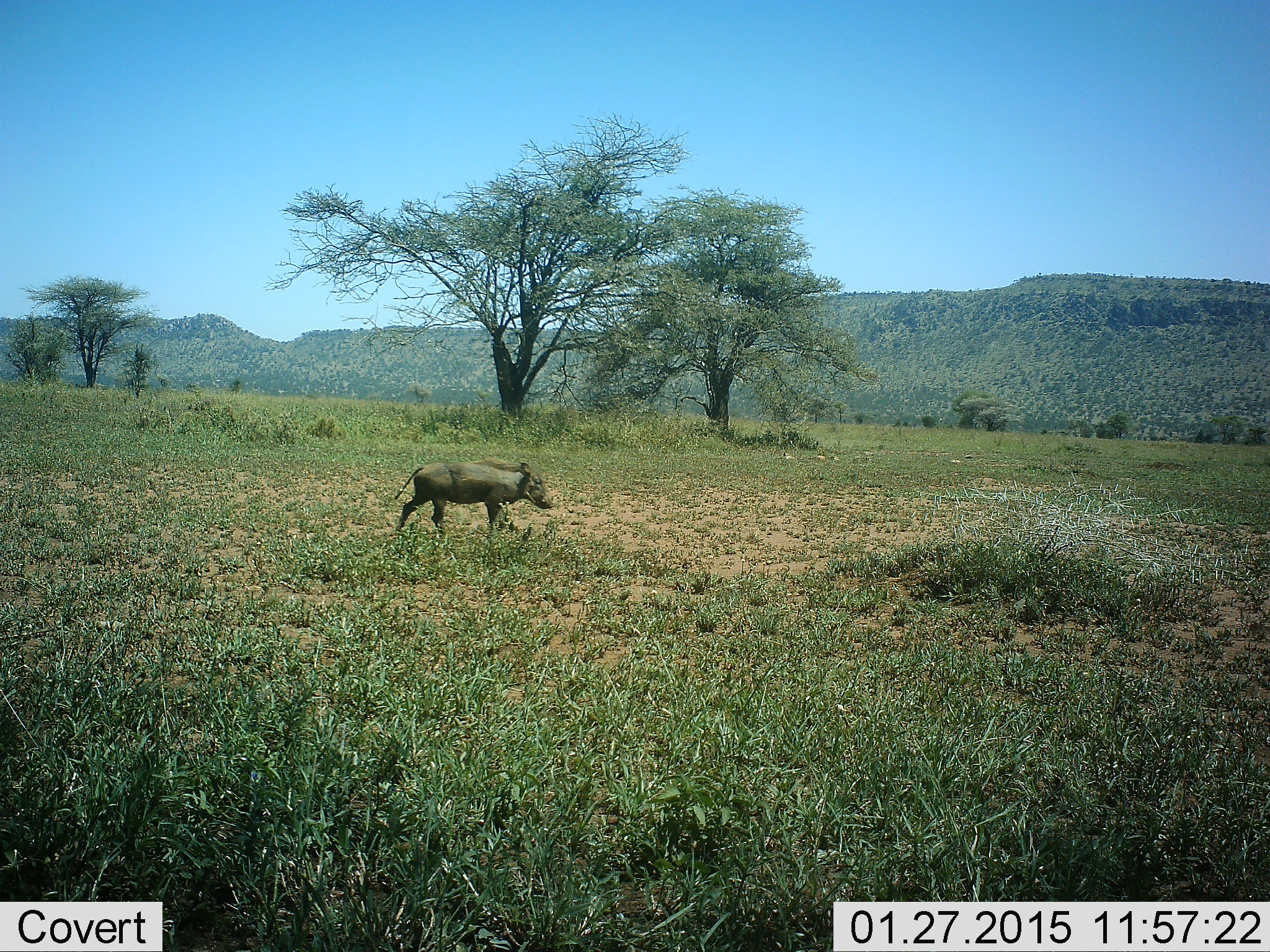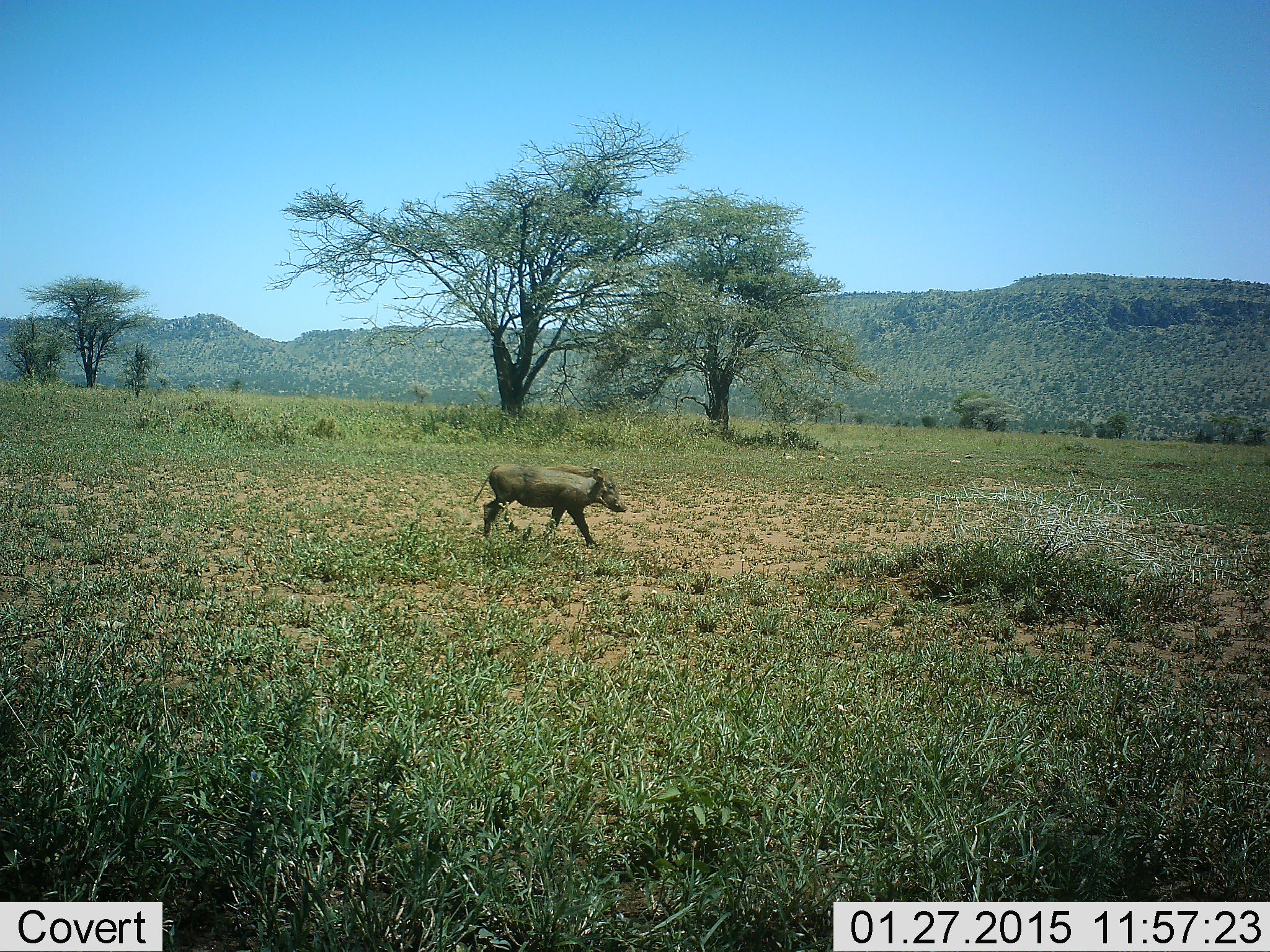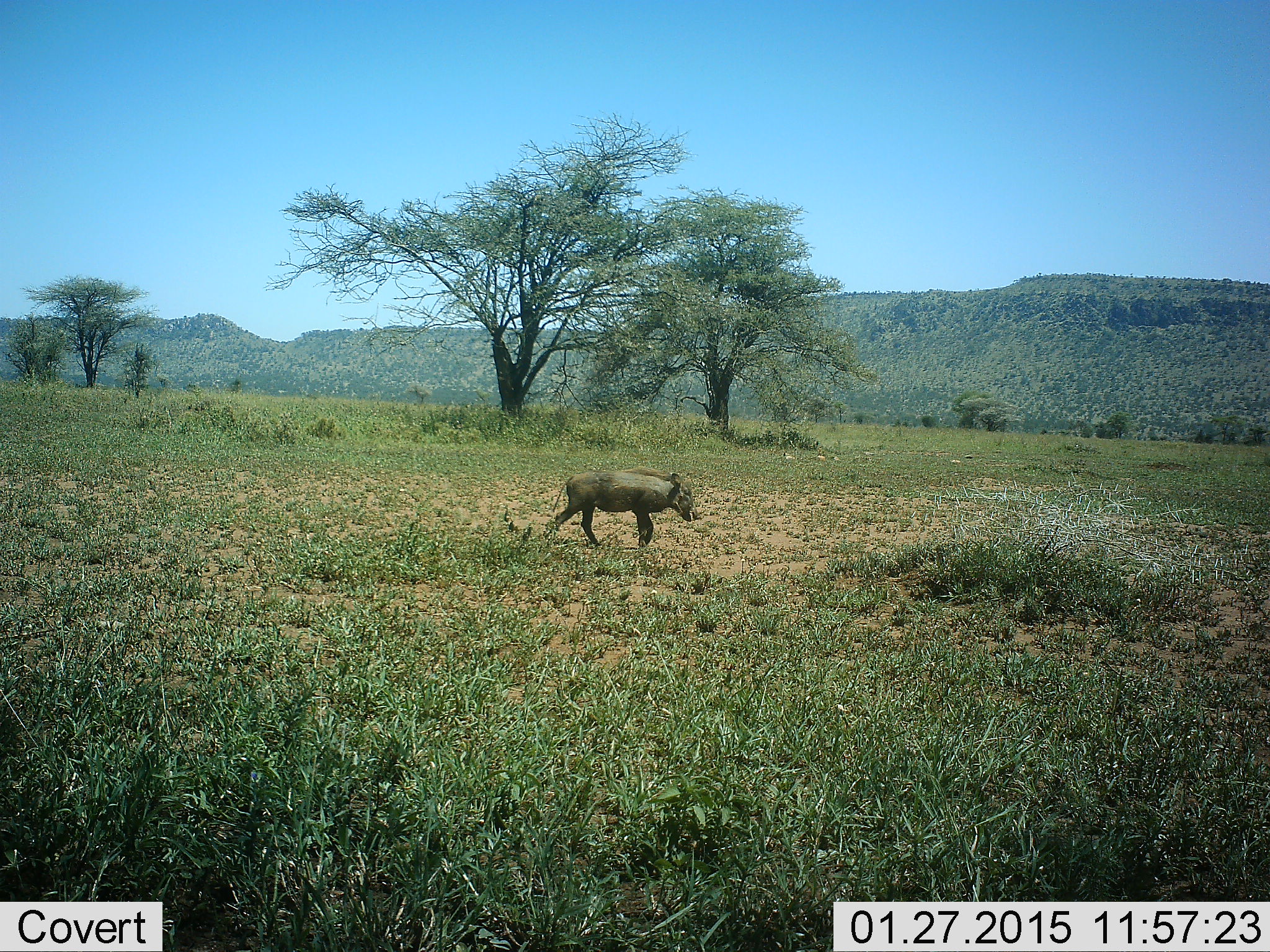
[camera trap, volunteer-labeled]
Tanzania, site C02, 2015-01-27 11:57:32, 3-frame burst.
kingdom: Animalia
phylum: Chordata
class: Mammalia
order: Artiodactyla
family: Suidae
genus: Phacochoerus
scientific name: Phacochoerus africanus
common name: warthog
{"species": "warthog (Phacochoerus africanus)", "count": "1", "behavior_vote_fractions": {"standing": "0%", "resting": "0%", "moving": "100%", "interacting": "0%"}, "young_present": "0%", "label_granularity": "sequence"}